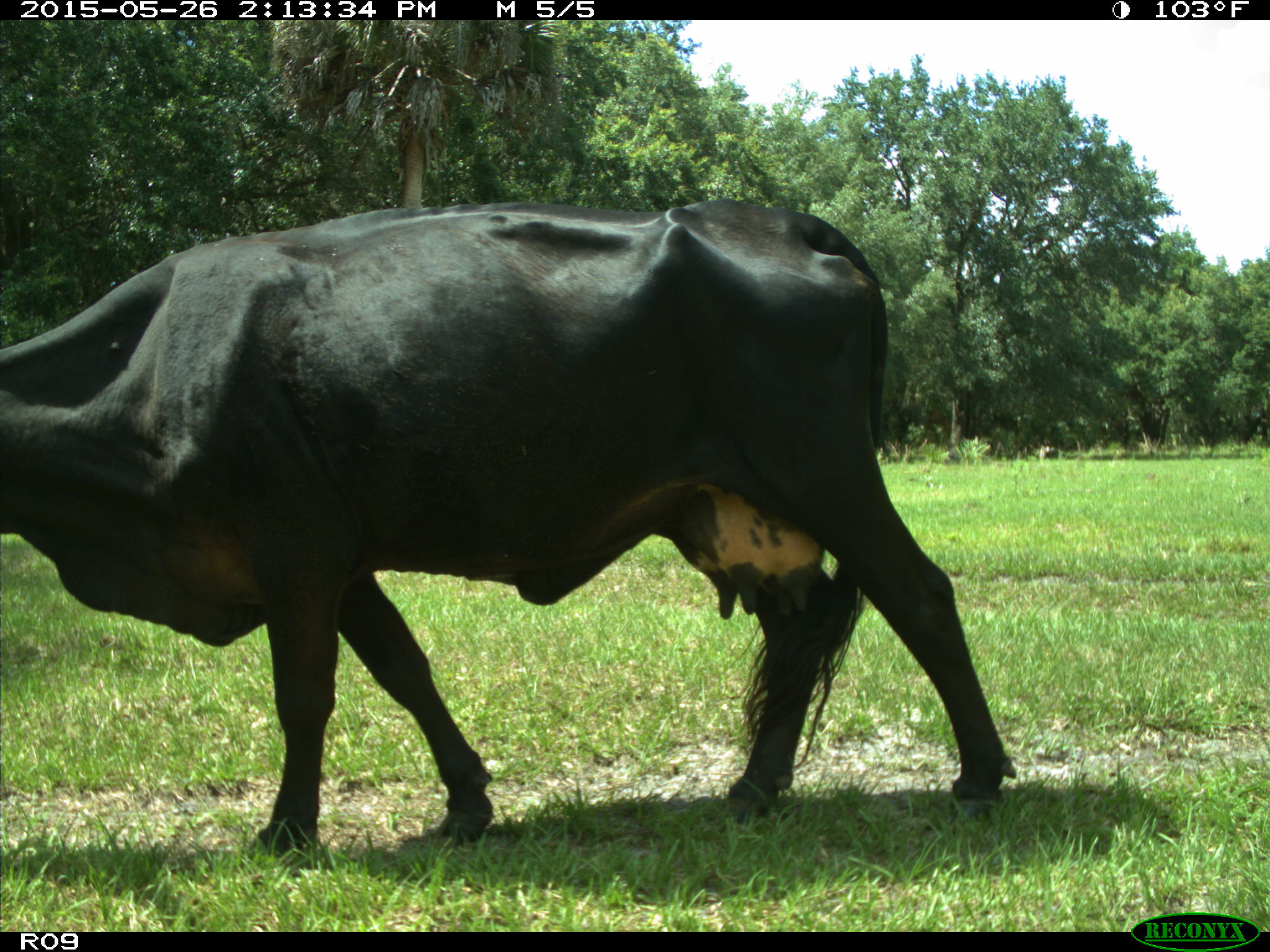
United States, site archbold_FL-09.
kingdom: Animalia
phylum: Chordata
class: Mammalia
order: Artiodactyla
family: Bovidae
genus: Bos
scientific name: Bos taurus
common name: domestic cow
Bos taurus (domestic cow).